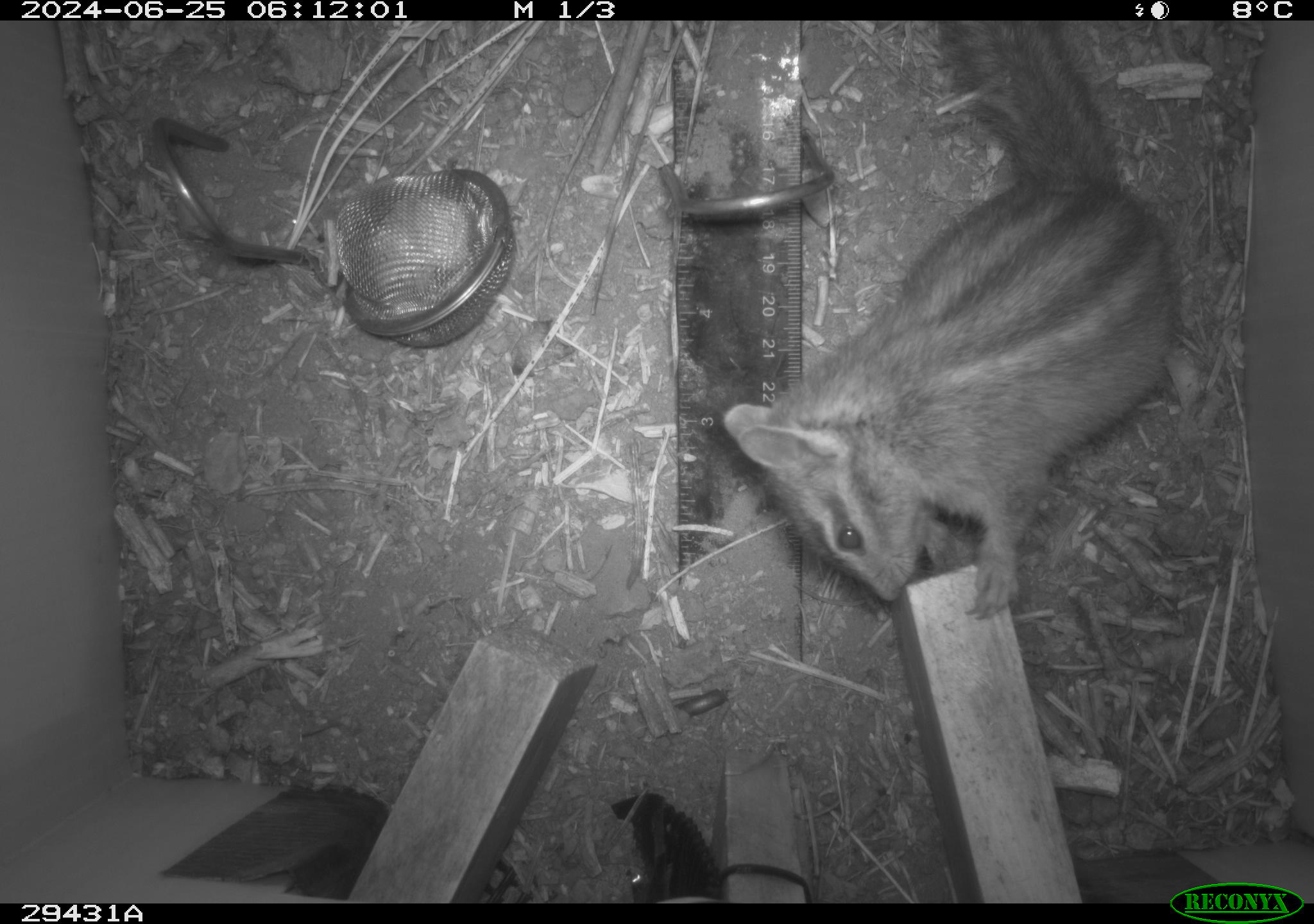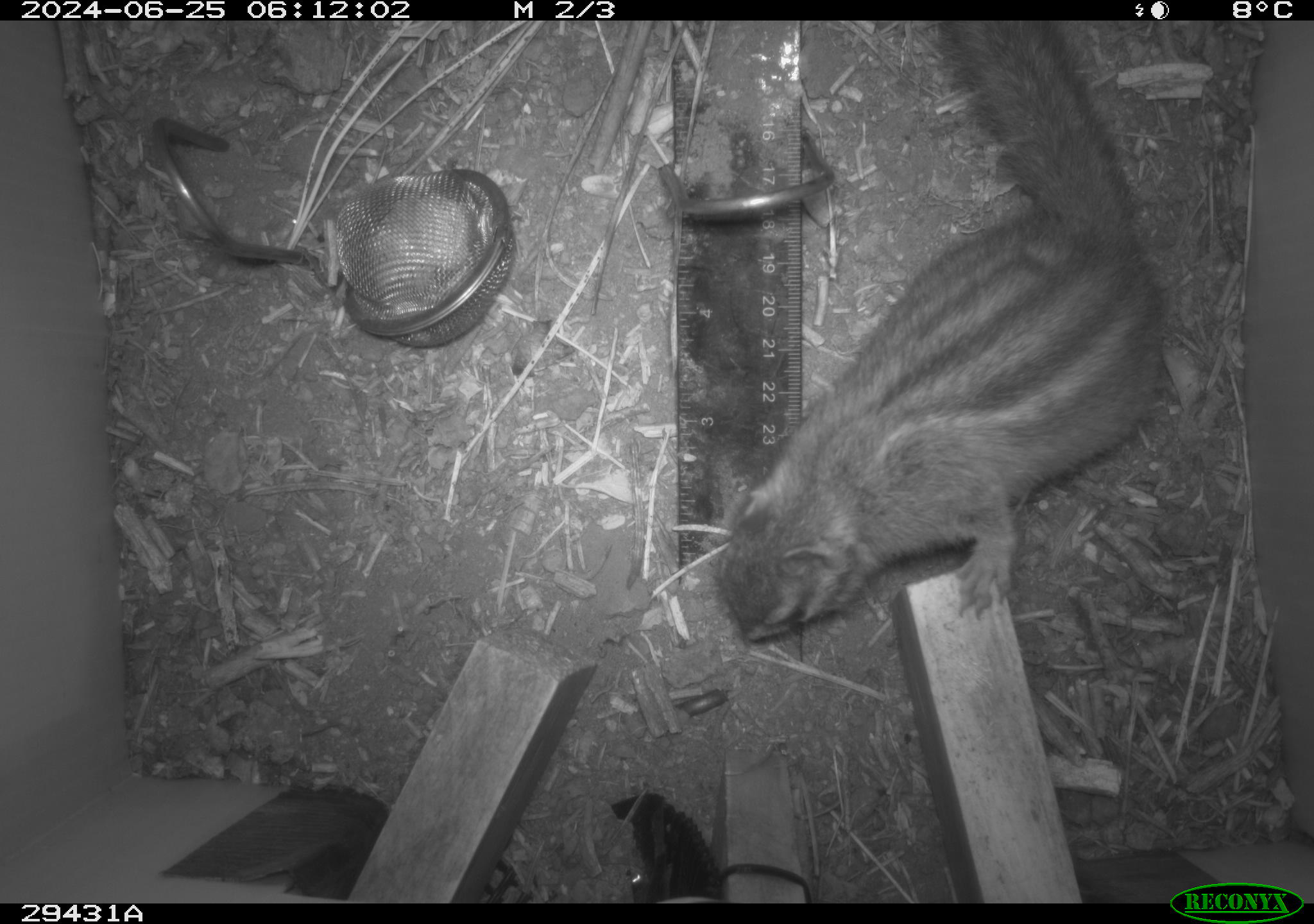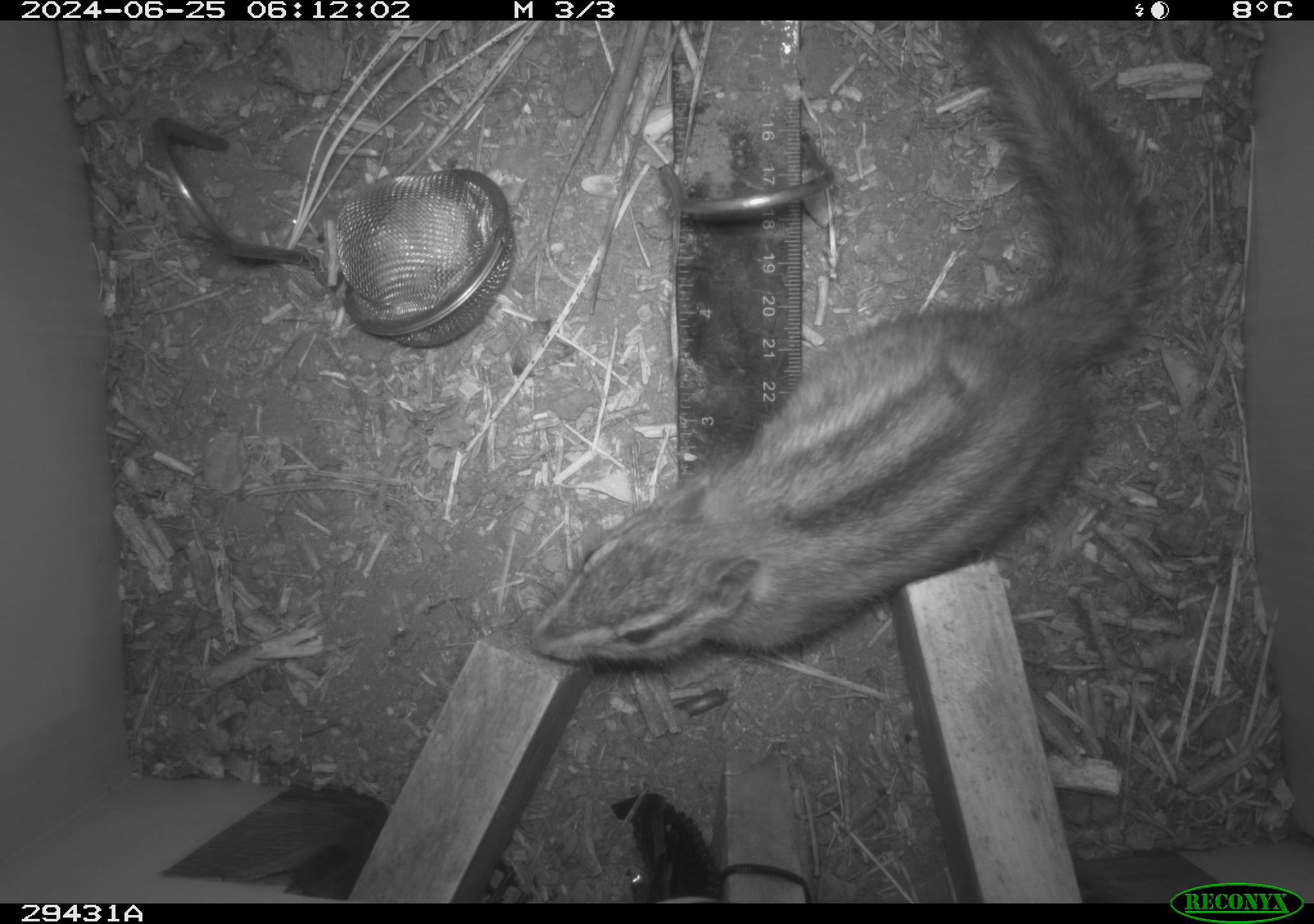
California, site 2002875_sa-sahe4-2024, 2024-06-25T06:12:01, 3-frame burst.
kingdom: Animalia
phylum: Chordata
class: Mammalia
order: Rodentia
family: Sciuridae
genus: Neotamias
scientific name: Neotamias quadrimaculatus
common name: long-eared chipmunk